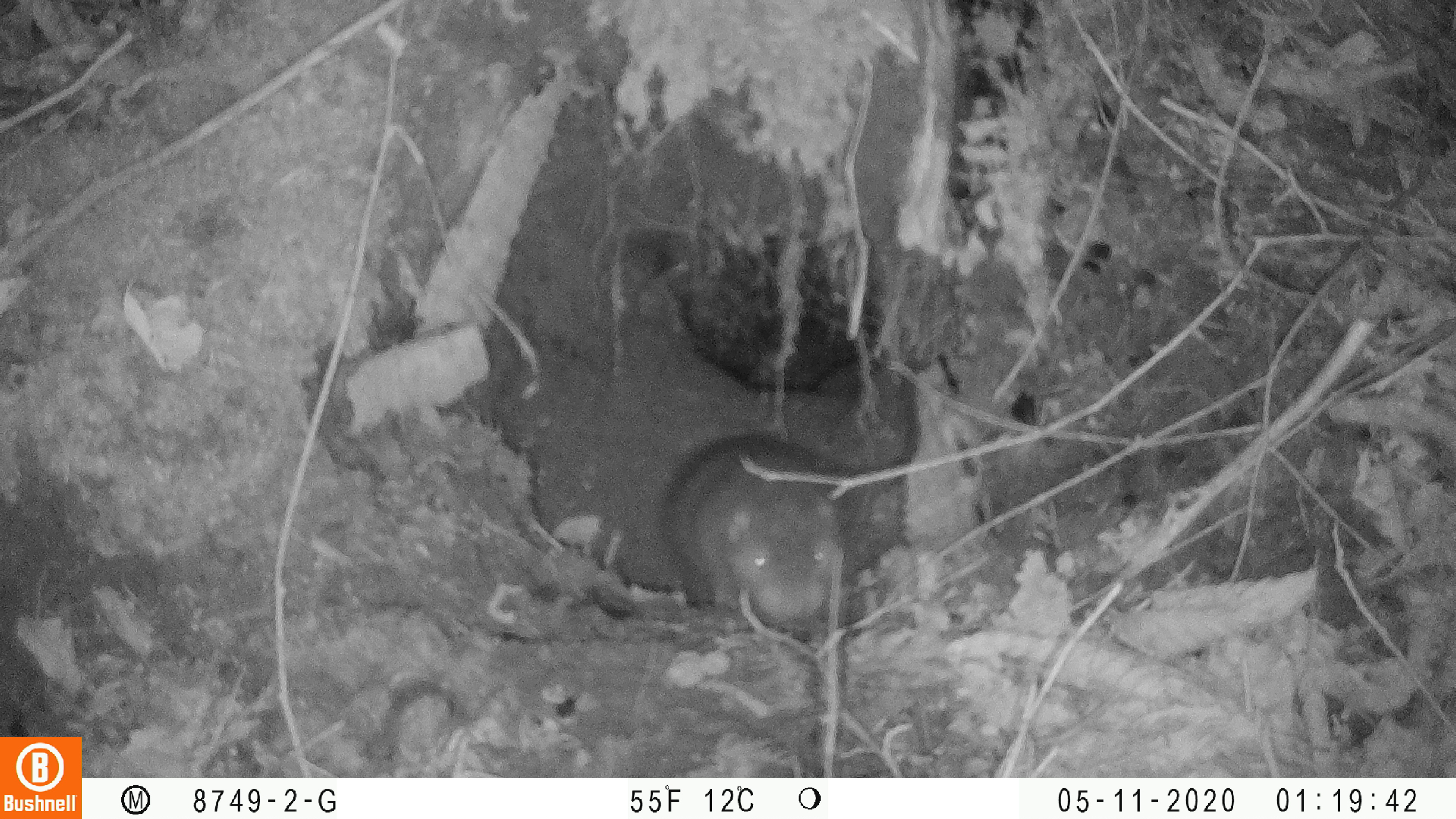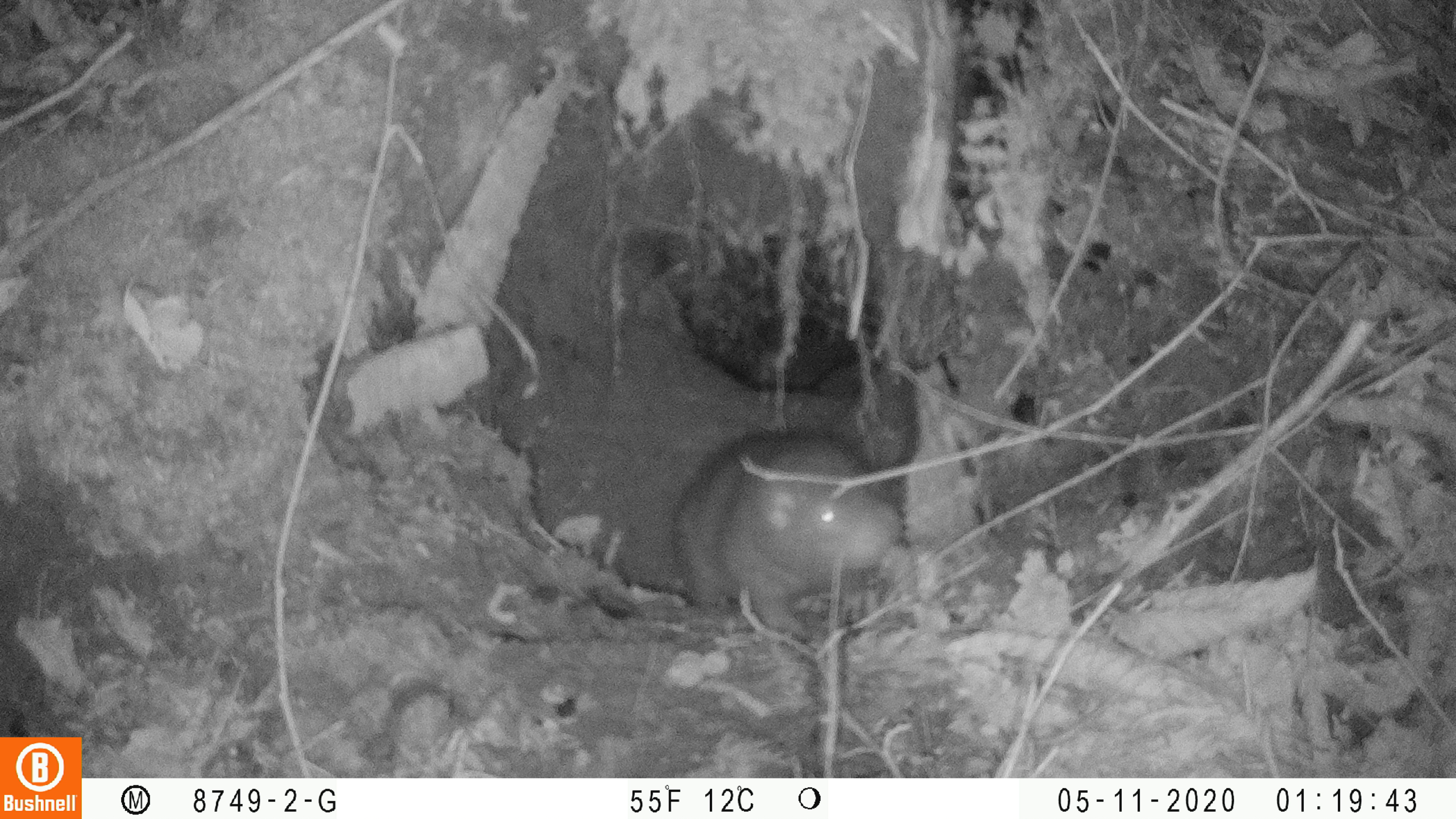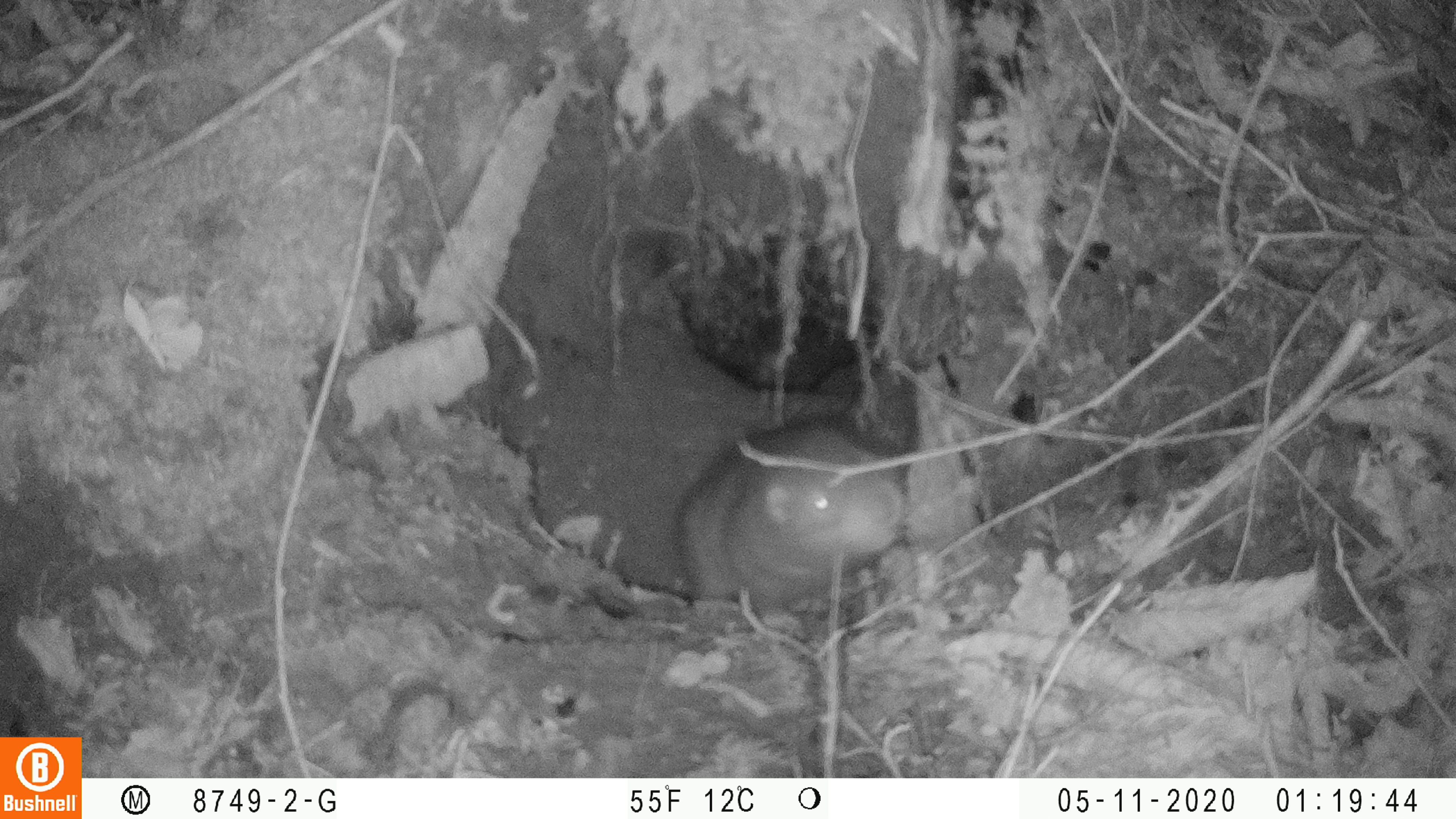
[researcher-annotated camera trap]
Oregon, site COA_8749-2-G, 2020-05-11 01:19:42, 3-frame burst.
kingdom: Animalia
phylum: Chordata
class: Mammalia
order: Rodentia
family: Aplodontiidae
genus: Aplodontia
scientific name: Aplodontia rufa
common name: mountain beaver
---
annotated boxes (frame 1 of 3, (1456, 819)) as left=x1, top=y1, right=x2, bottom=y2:
mountain beaver: left=653, top=433, right=857, bottom=630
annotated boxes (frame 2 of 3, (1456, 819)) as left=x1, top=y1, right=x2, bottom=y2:
mountain beaver: left=660, top=421, right=912, bottom=643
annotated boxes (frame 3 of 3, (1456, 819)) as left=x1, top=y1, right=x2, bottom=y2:
mountain beaver: left=662, top=406, right=907, bottom=617